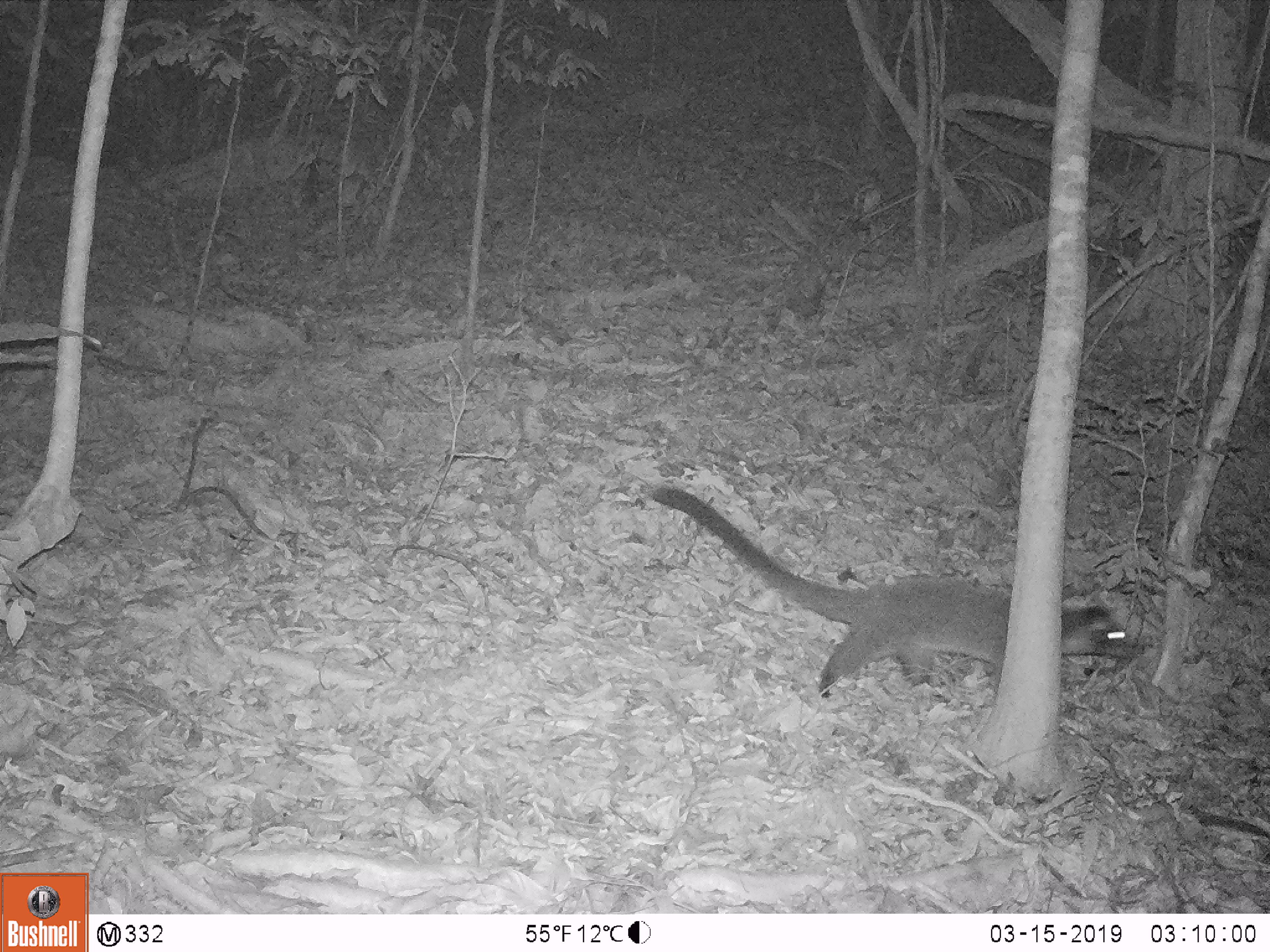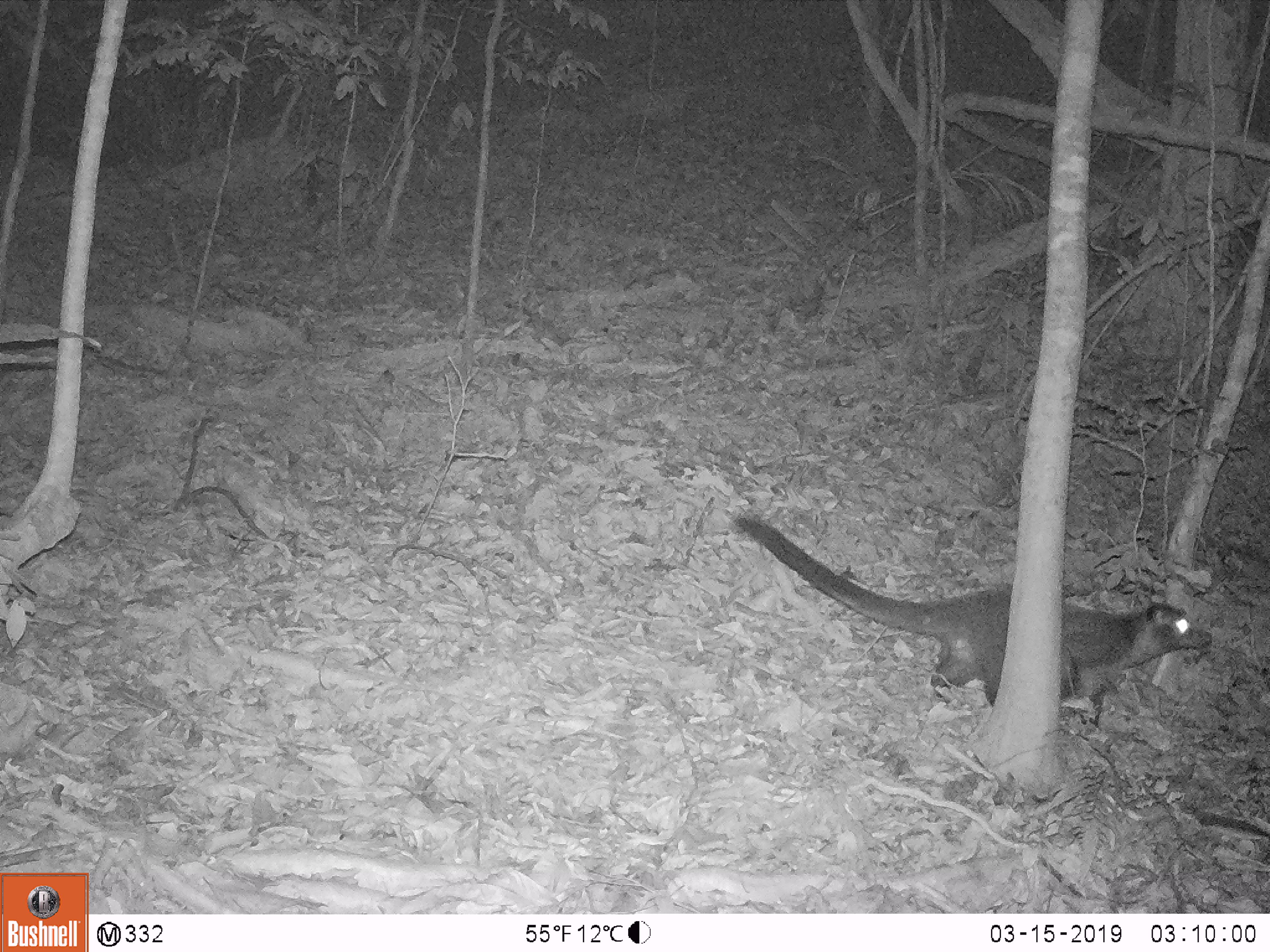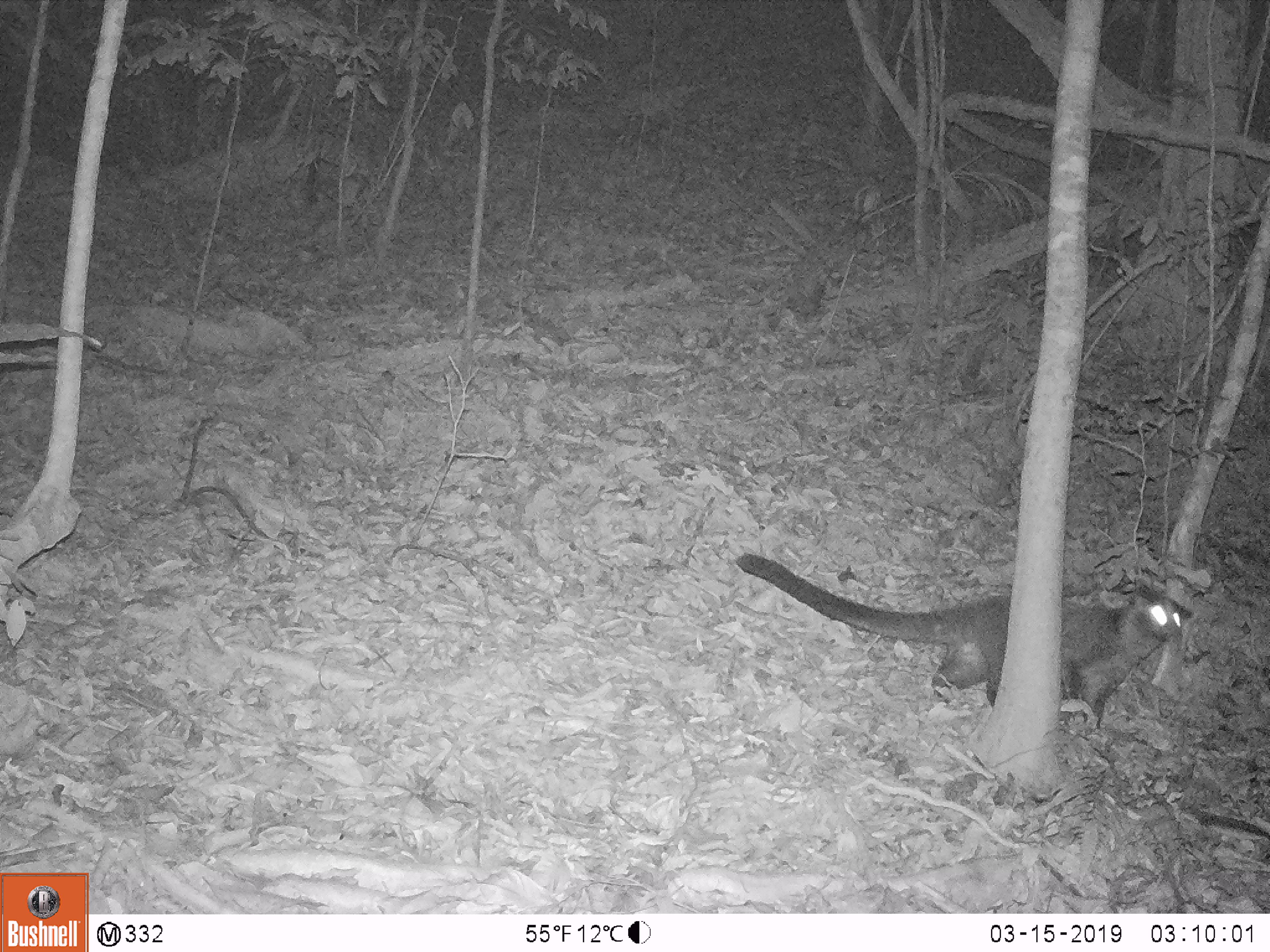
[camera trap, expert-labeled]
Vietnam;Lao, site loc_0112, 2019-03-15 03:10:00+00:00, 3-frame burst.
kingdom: Animalia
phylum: Chordata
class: Mammalia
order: Carnivora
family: Viverridae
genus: Paguma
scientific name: Paguma larvata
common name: masked palm civet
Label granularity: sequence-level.